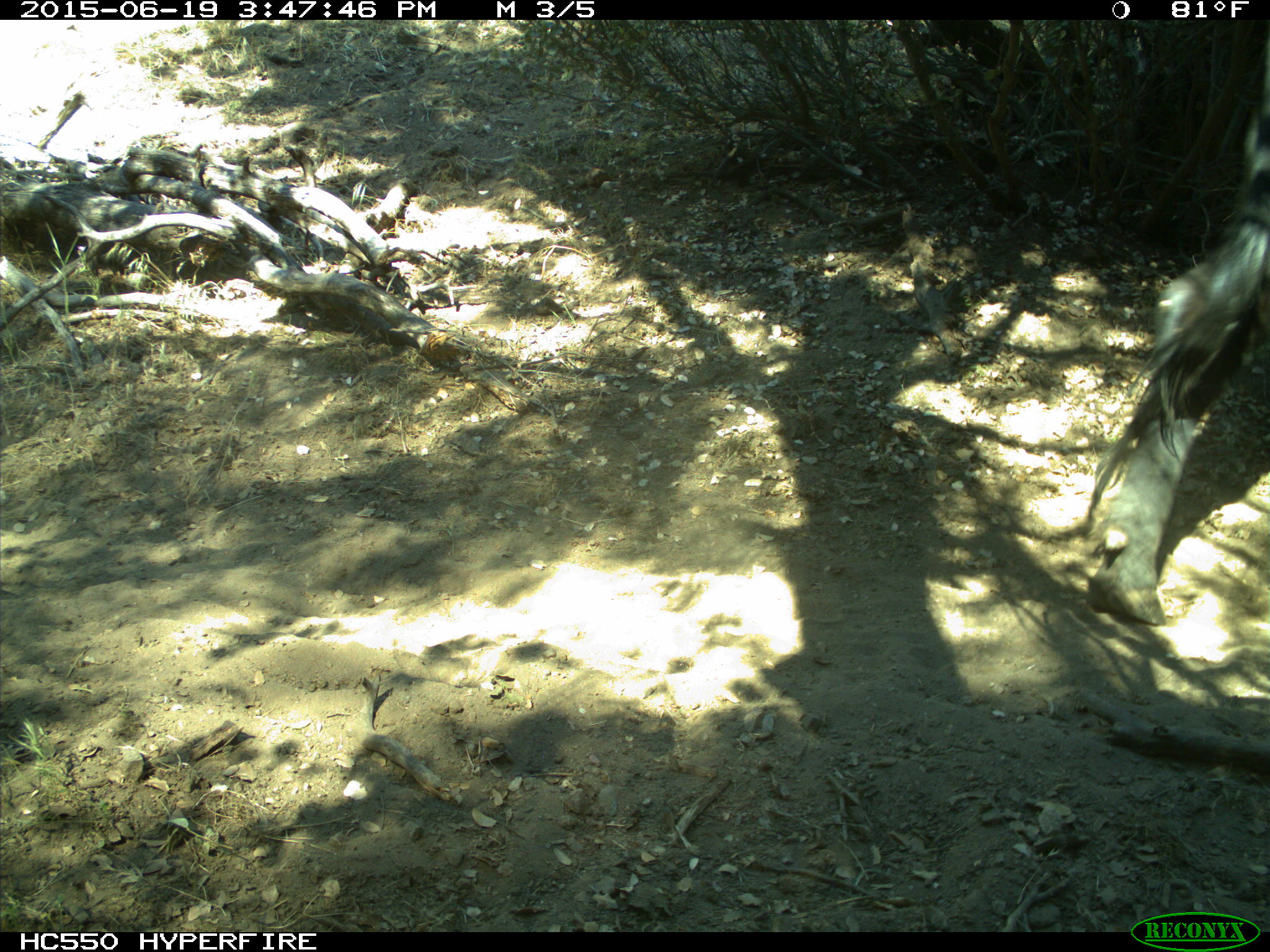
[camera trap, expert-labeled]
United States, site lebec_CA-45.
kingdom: Animalia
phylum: Chordata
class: Mammalia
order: Artiodactyla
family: Bovidae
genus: Bos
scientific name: Bos taurus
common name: domestic cow